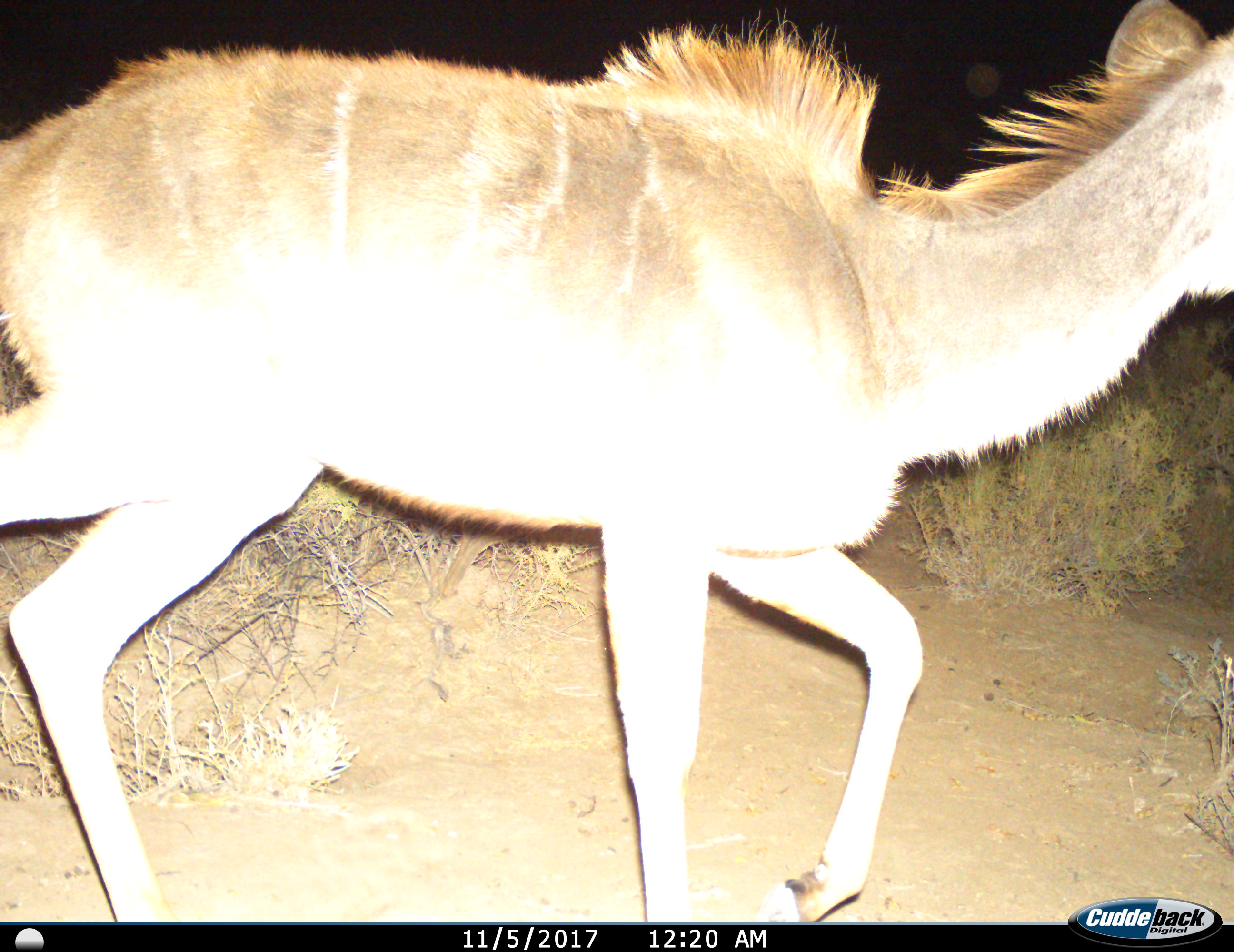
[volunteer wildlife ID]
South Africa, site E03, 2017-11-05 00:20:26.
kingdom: Animalia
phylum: Chordata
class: Mammalia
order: Artiodactyla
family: Bovidae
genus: Tragelaphus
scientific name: Tragelaphus strepsiceros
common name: greater kudu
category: kudu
Kudu (greater kudu) (Tragelaphus strepsiceros), count 1. Behavior (volunteer vote fractions): standing 0%, resting 0%, moving 100%, interacting 0%. Young present (vote fraction): 14%. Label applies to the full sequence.